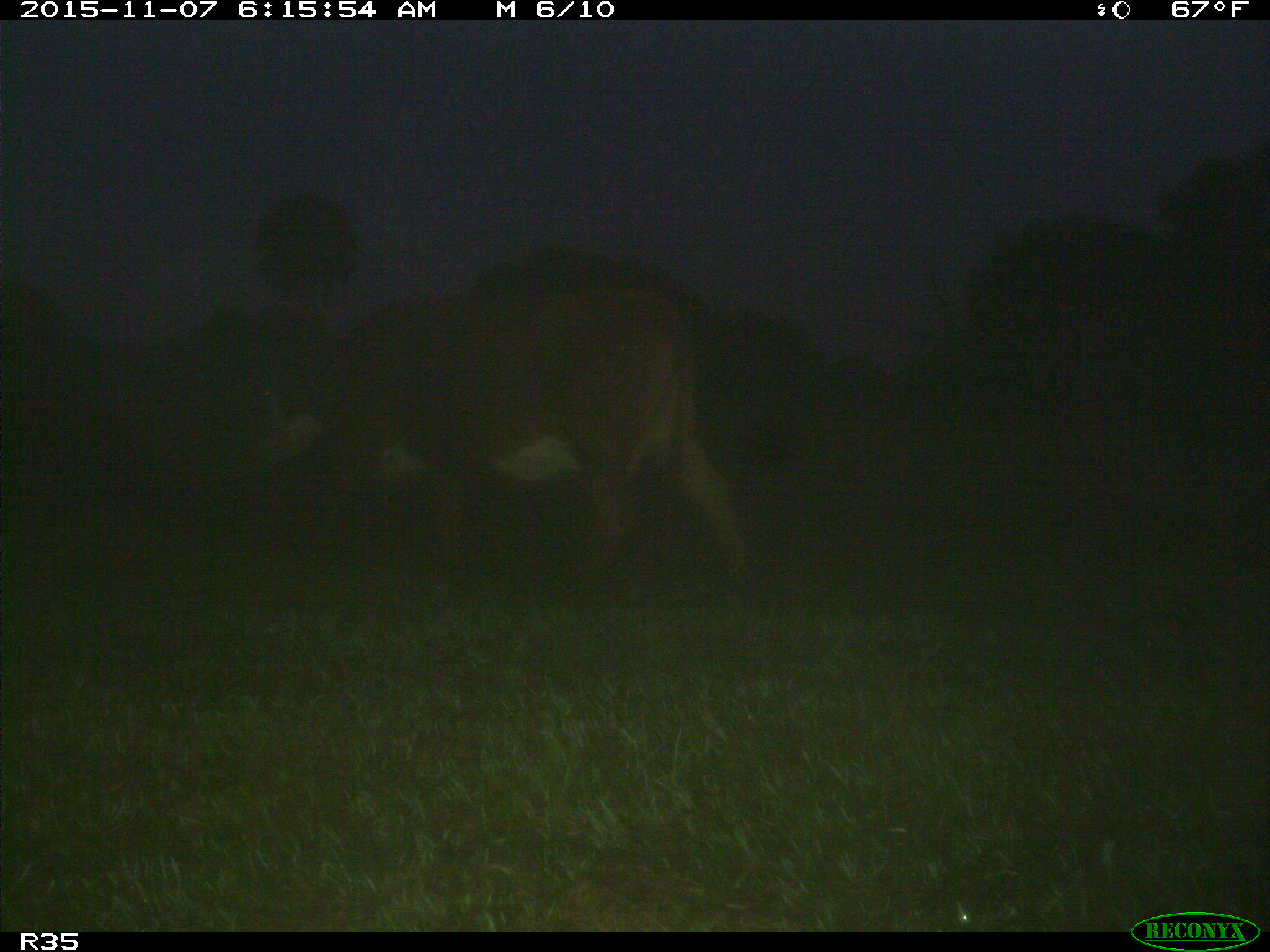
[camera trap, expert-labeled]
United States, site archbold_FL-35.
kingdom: Animalia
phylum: Chordata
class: Mammalia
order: Artiodactyla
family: Bovidae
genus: Bos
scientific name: Bos taurus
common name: domestic cow